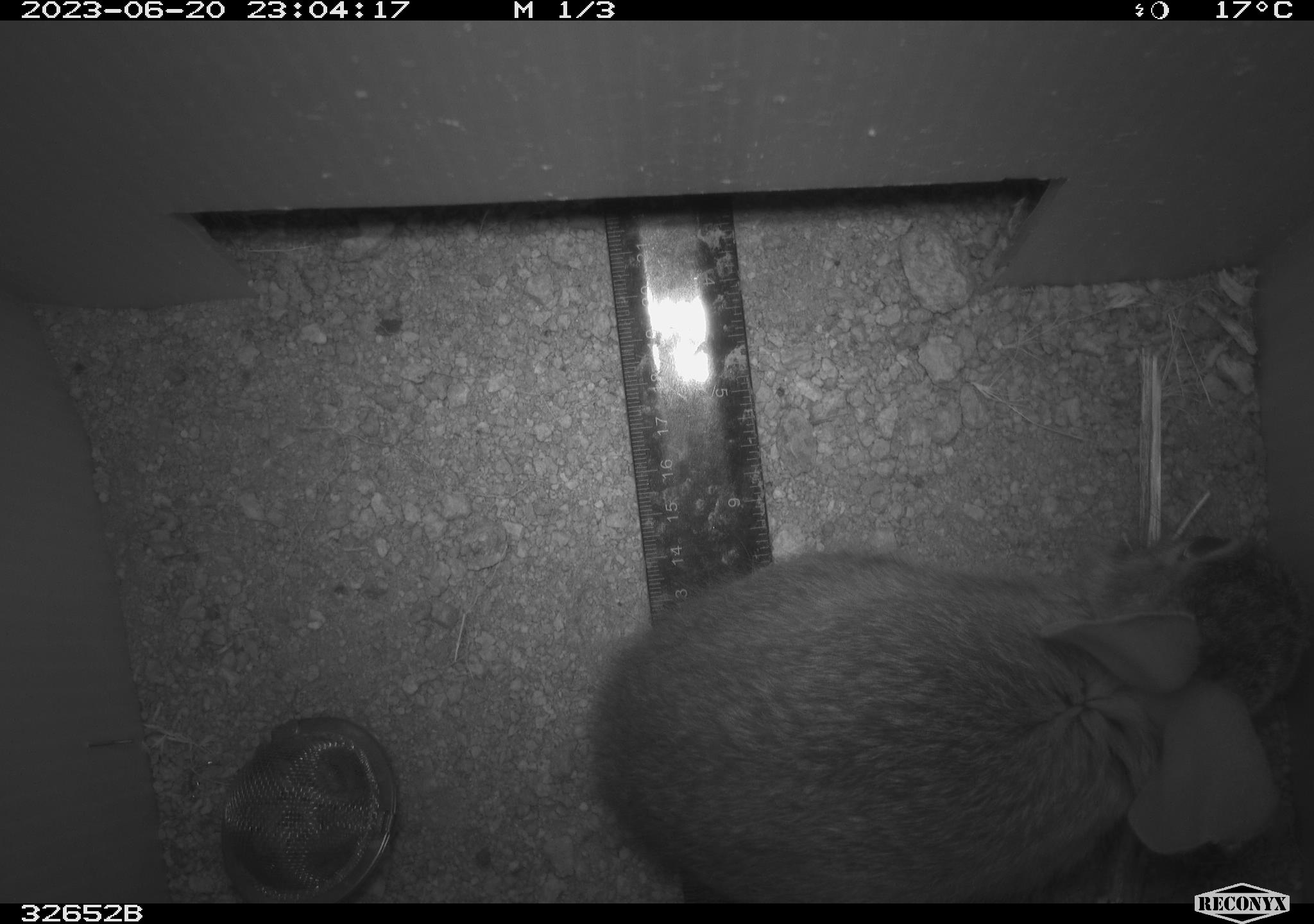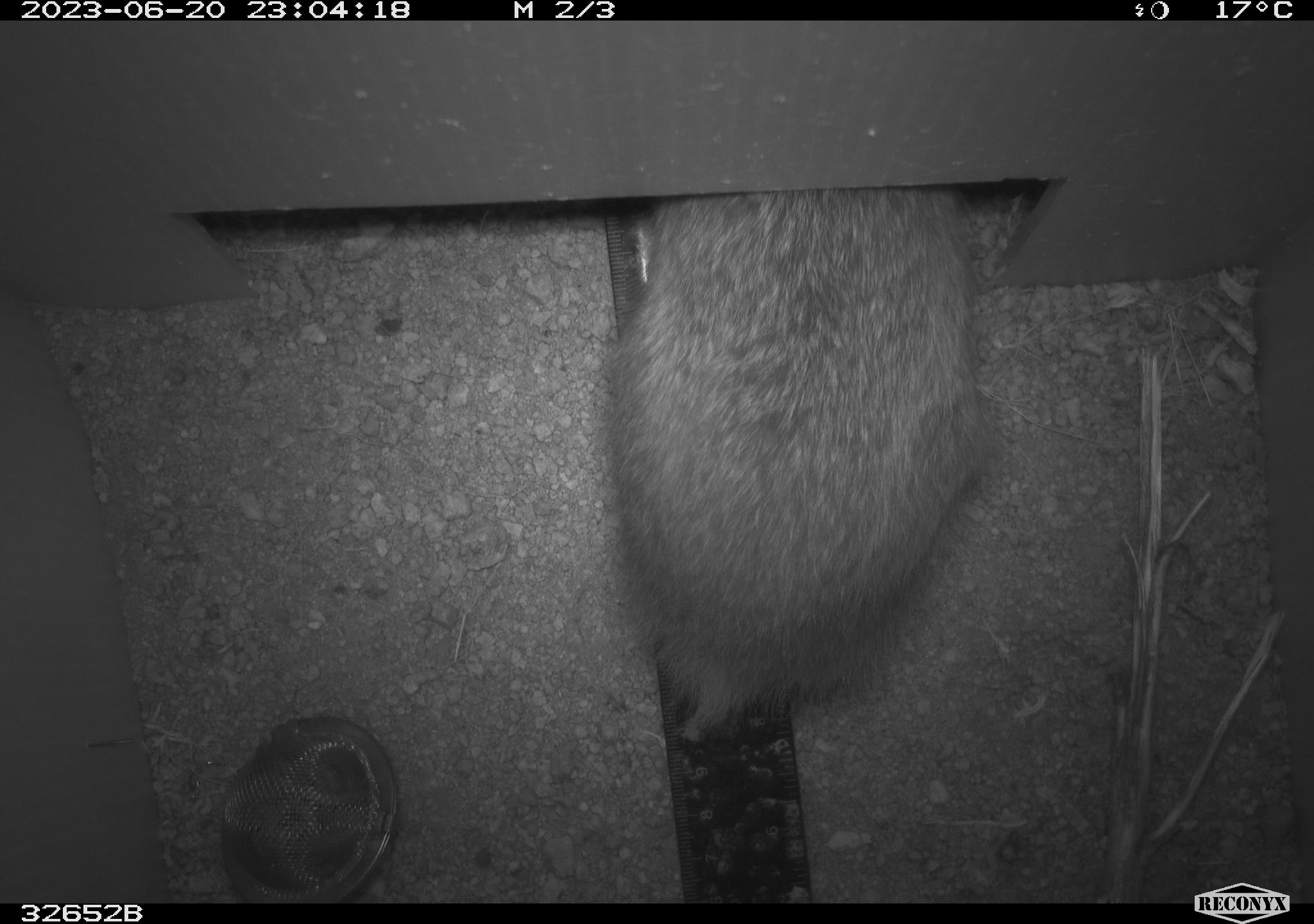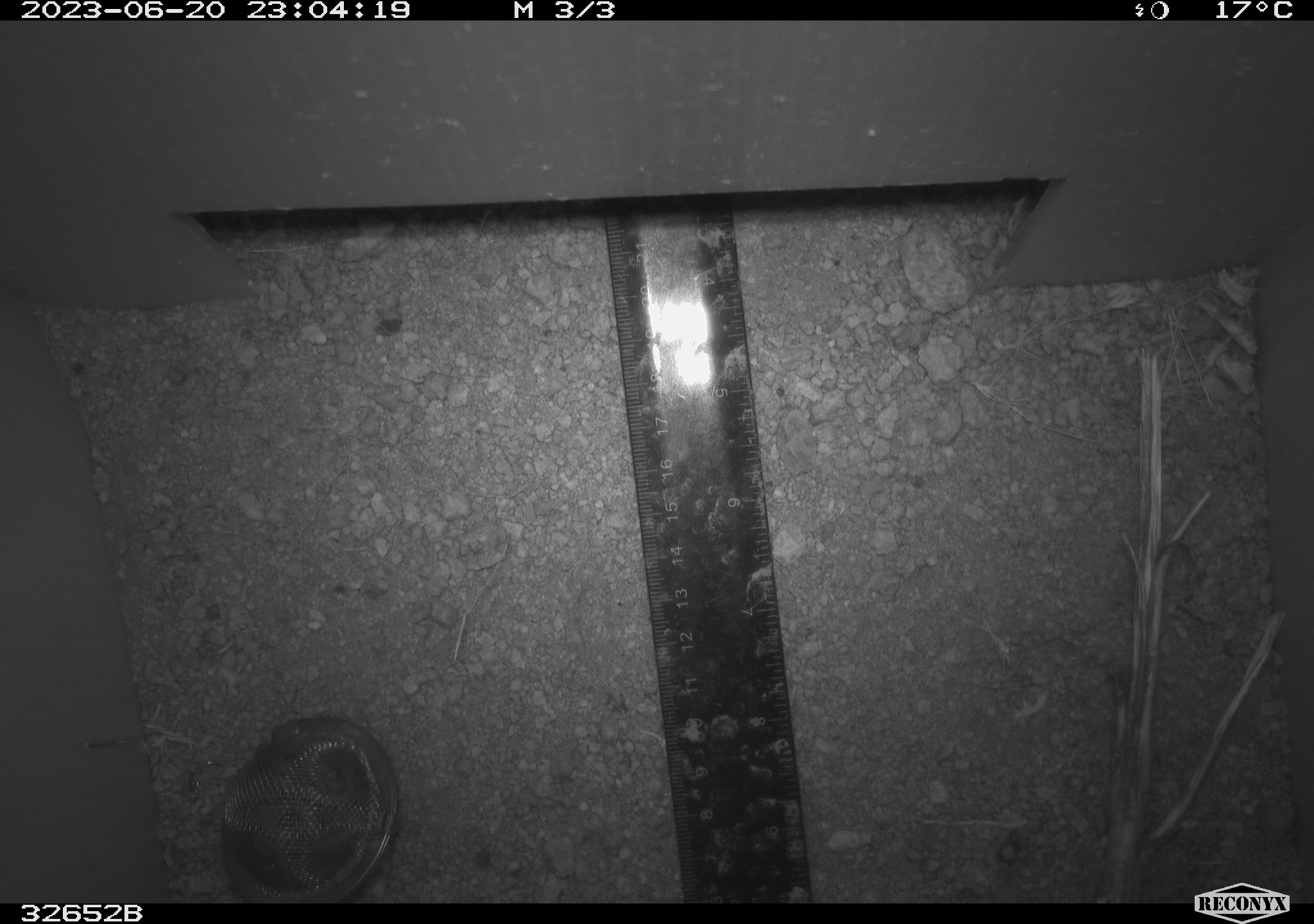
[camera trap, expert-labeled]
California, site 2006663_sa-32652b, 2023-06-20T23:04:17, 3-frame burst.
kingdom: Animalia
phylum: Chordata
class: Mammalia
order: Lagomorpha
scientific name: Lagomorpha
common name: hares, rabbits, and pikas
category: lagomorpha order